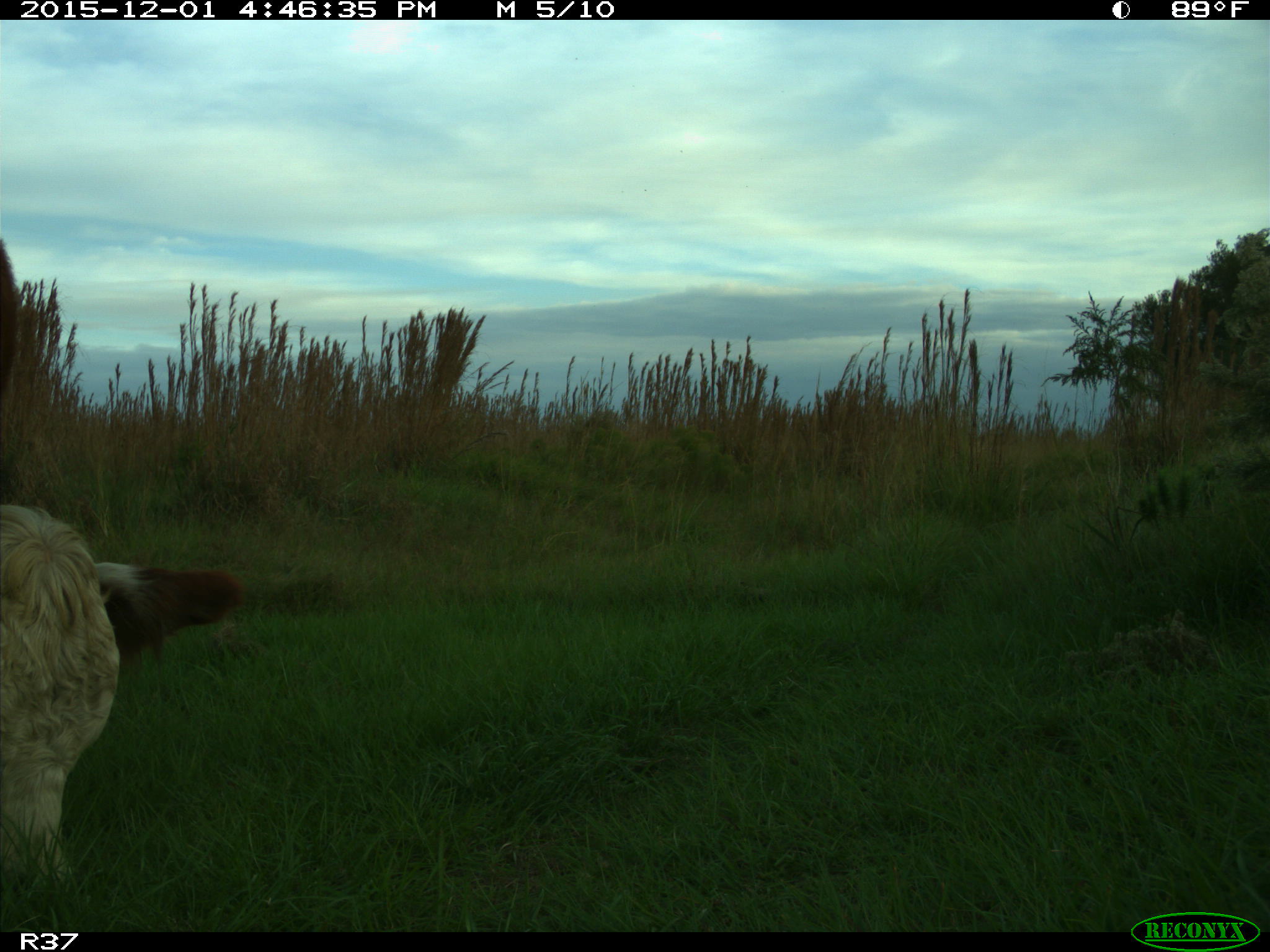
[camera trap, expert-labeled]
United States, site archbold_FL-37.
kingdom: Animalia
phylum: Chordata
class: Mammalia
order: Artiodactyla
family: Bovidae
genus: Bos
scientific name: Bos taurus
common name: domestic cow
Bos taurus (domestic cow).